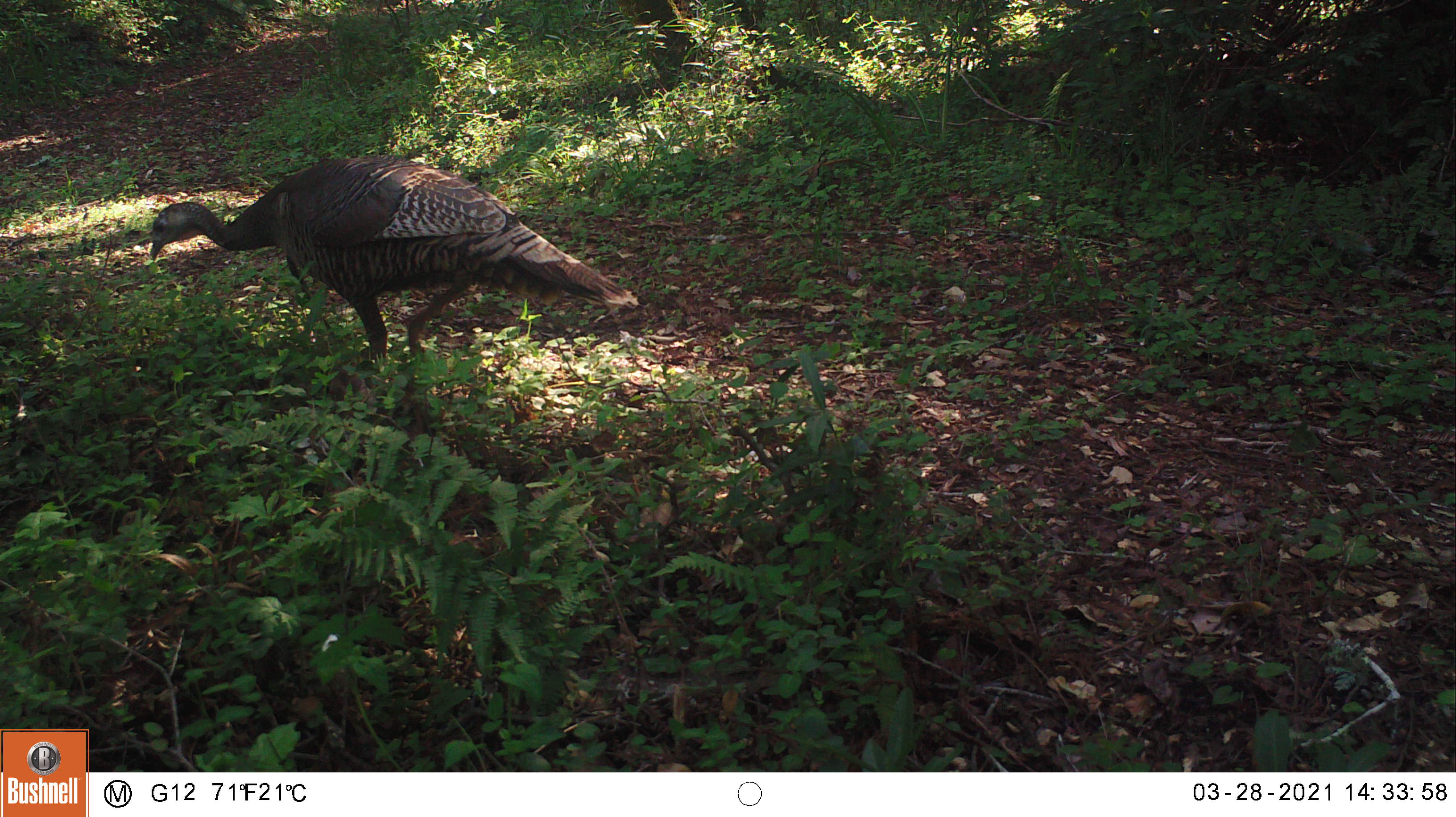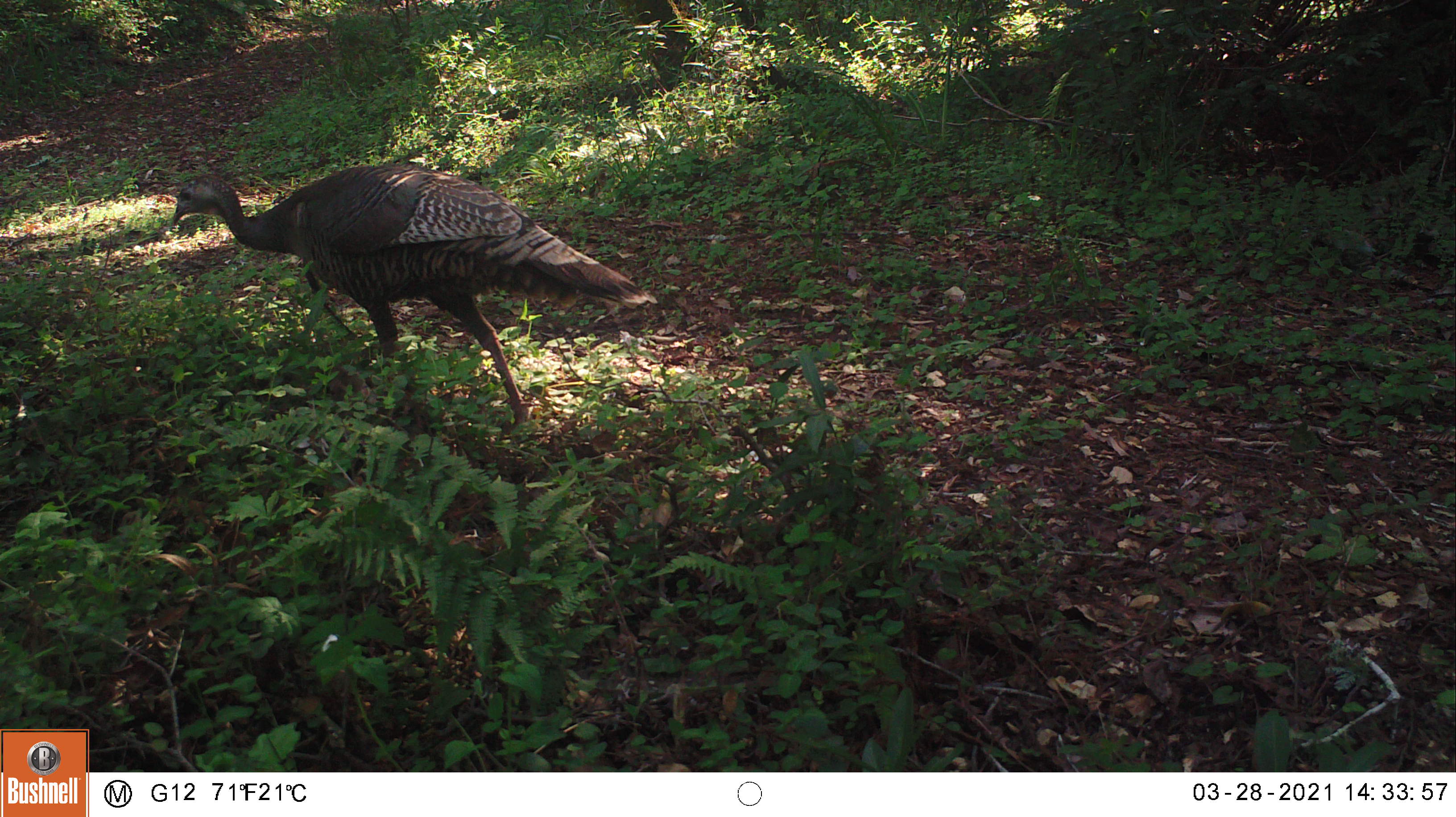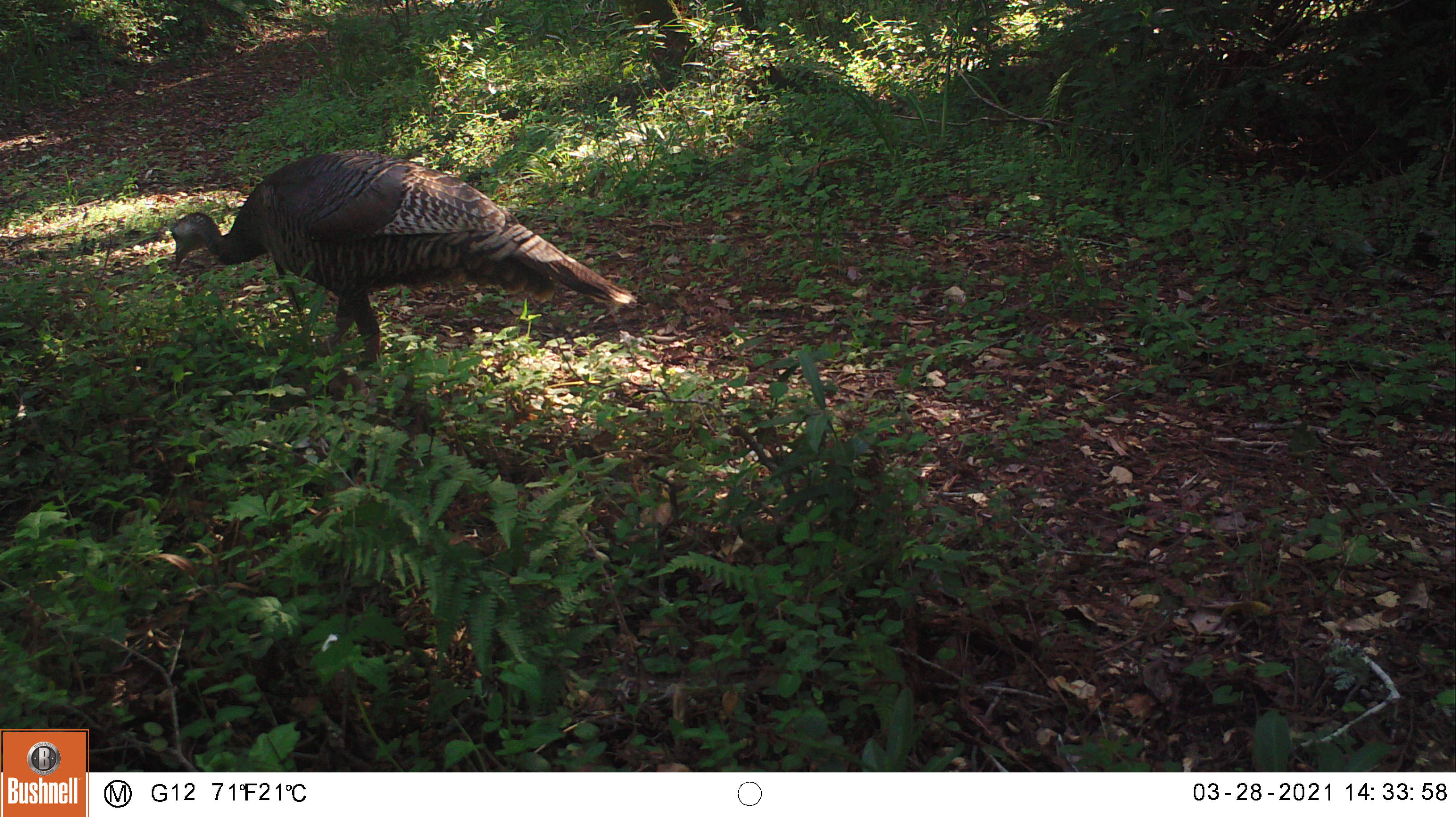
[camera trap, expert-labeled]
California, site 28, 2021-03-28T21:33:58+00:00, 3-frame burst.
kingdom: Animalia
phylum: Chordata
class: Aves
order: Galliformes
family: Phasianidae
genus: Meleagris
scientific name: Meleagris gallopavo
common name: turkey